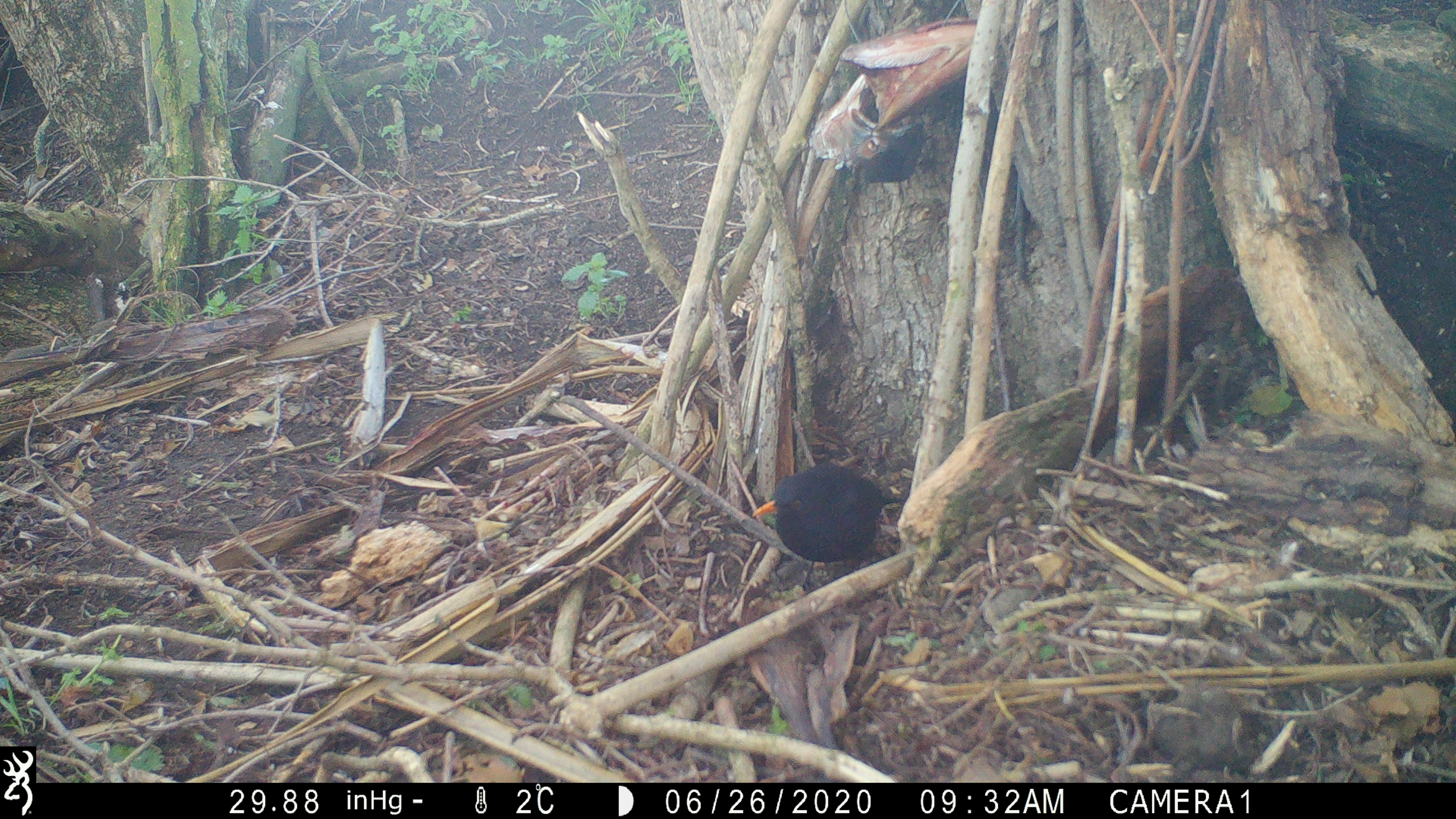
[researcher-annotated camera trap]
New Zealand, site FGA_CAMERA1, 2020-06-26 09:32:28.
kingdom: Animalia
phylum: Chordata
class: Aves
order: Passeriformes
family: Turdidae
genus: Turdus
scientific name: Turdus merula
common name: eurasian blackbird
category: blackbird